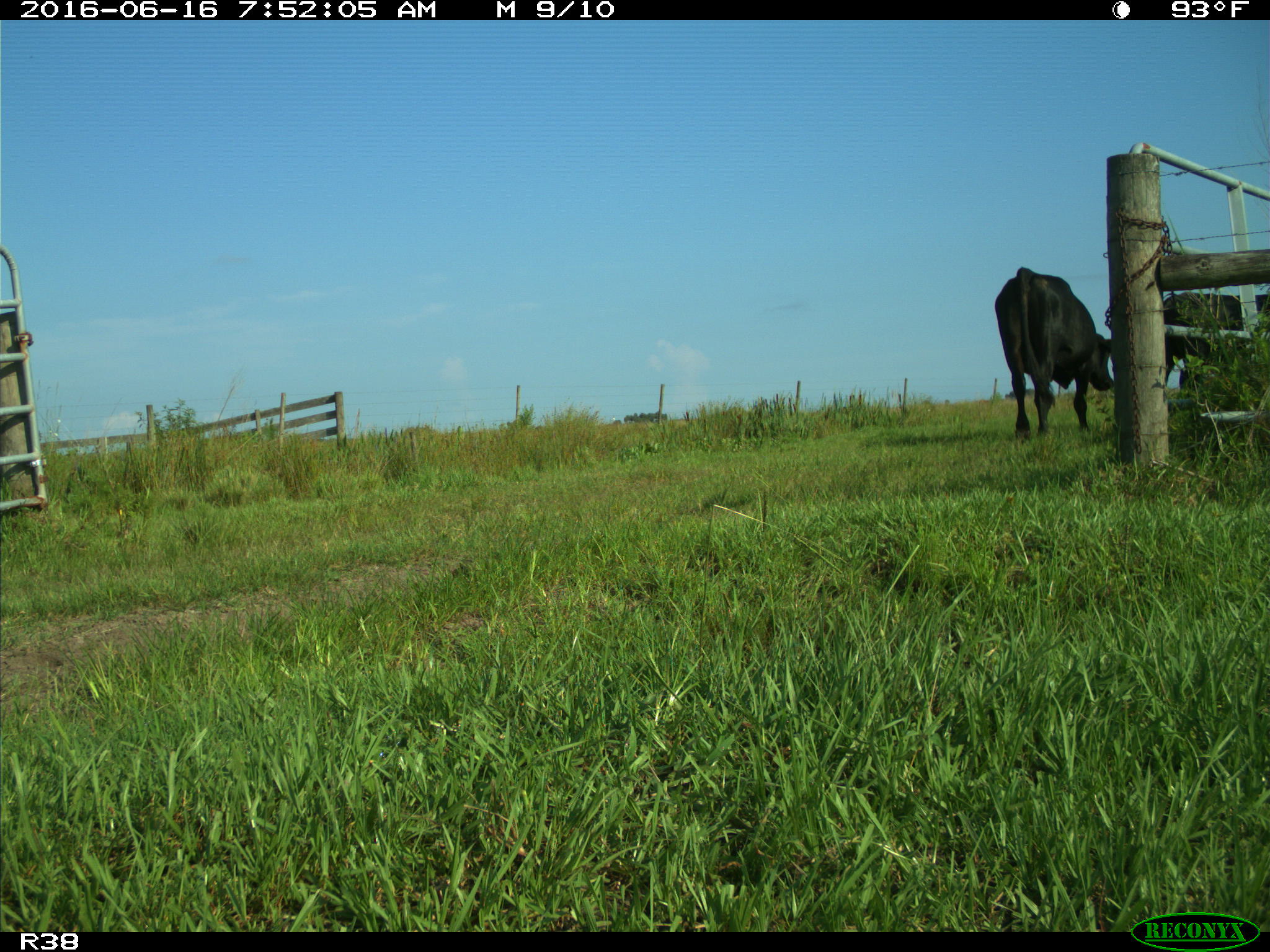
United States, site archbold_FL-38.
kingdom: Animalia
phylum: Chordata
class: Mammalia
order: Artiodactyla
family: Bovidae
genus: Bos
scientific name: Bos taurus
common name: domestic cow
Bos taurus (domestic cow).